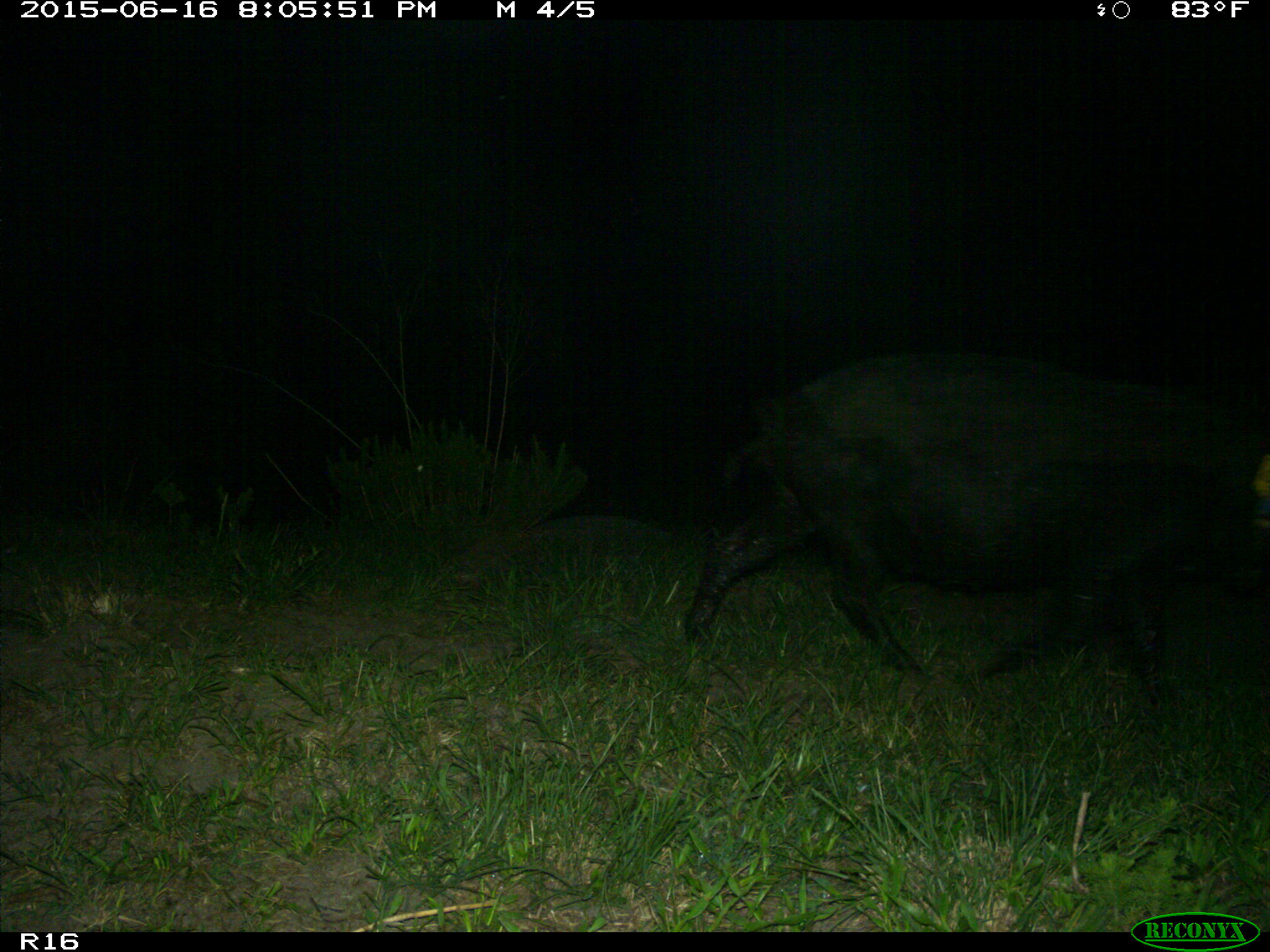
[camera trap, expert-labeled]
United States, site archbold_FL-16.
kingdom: Animalia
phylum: Chordata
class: Mammalia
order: Artiodactyla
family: Suidae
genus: Sus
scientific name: Sus scrofa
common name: wild boar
Sus scrofa (wild boar).